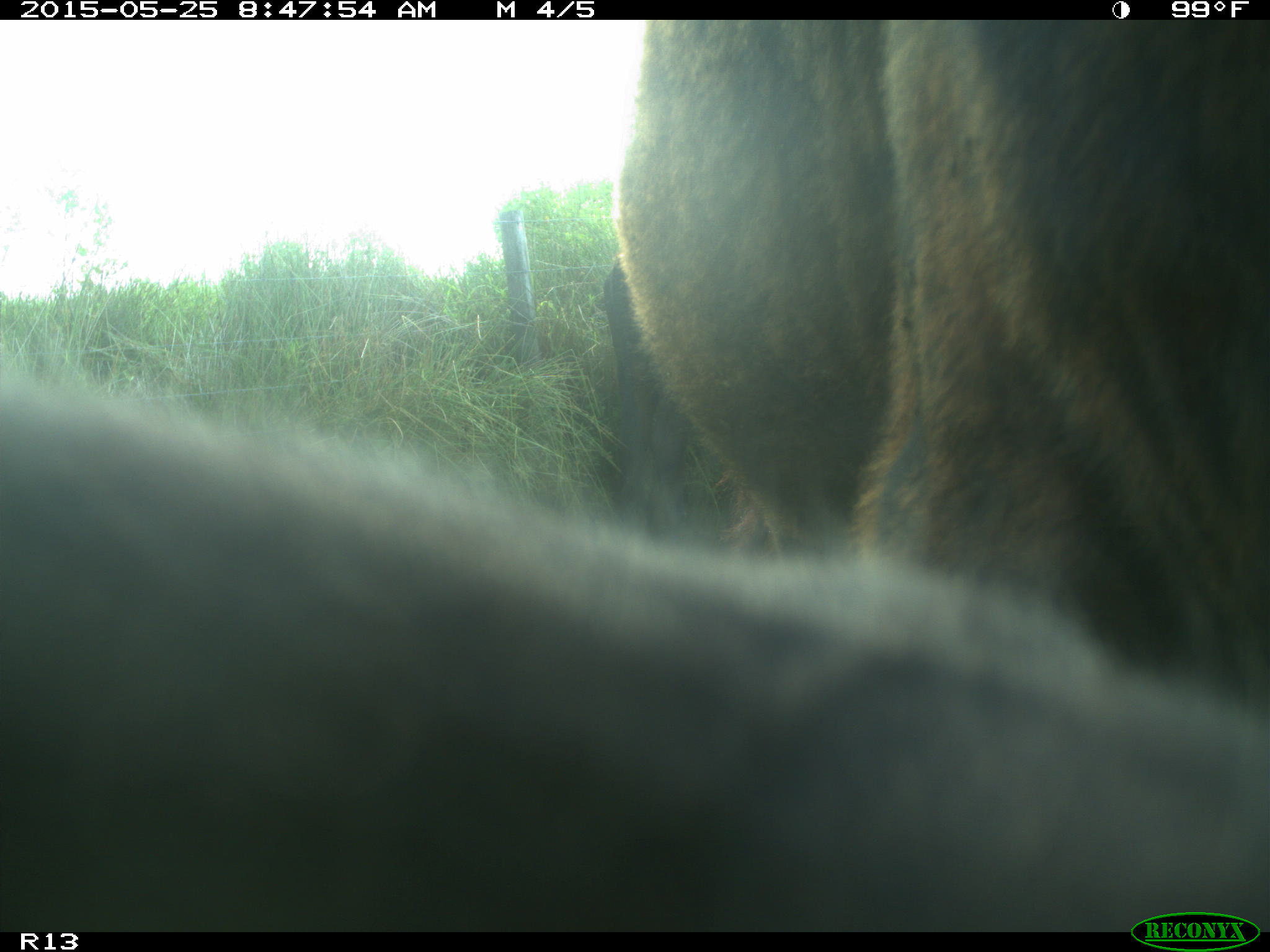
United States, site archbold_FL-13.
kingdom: Animalia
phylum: Chordata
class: Mammalia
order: Artiodactyla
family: Bovidae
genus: Bos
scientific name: Bos taurus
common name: domestic cow